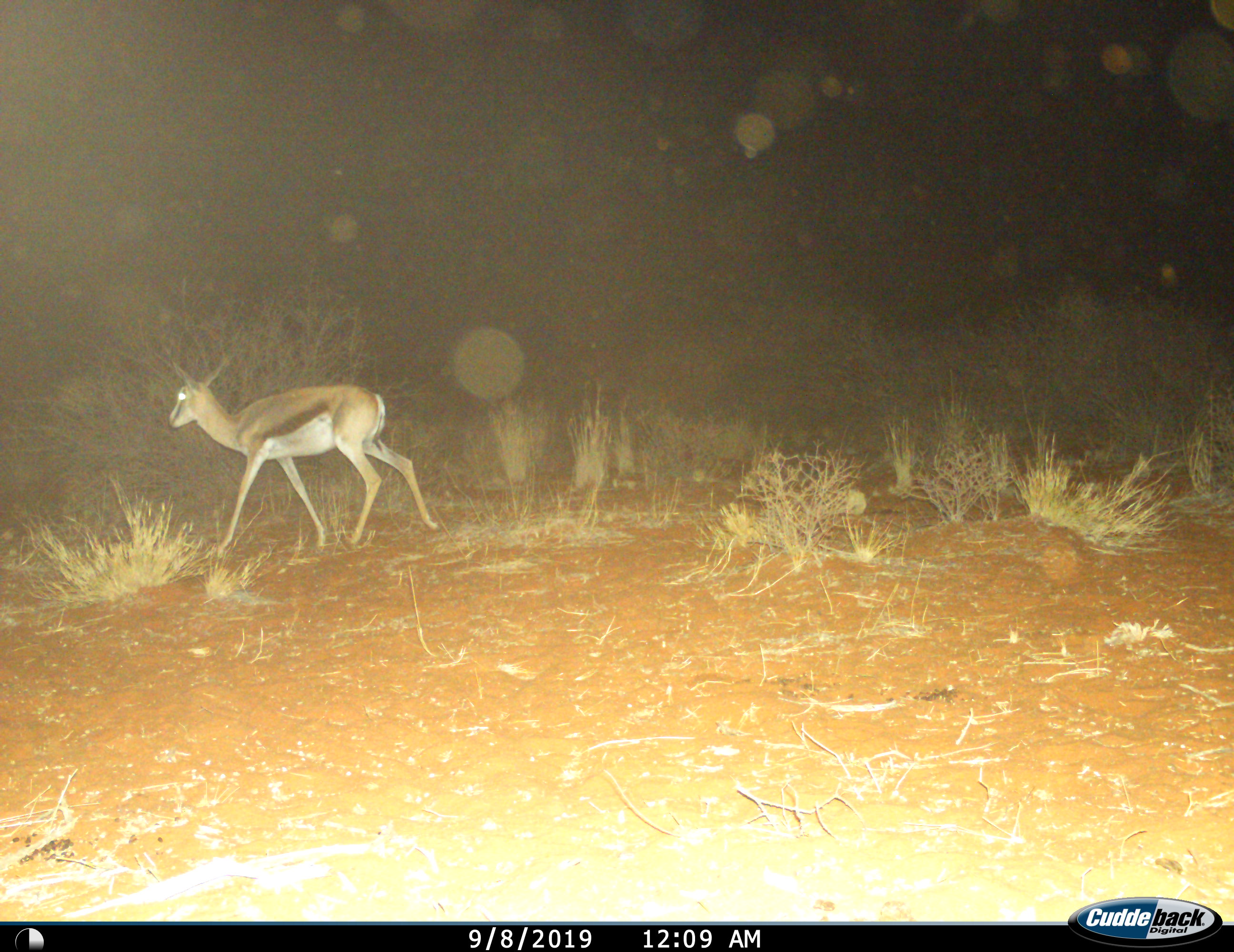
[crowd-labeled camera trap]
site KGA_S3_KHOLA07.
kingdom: Animalia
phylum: Chordata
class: Mammalia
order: Artiodactyla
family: Bovidae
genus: Antidorcas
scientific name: Antidorcas marsupialis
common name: springbok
Springbok (Antidorcas marsupialis), count 1. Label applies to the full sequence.